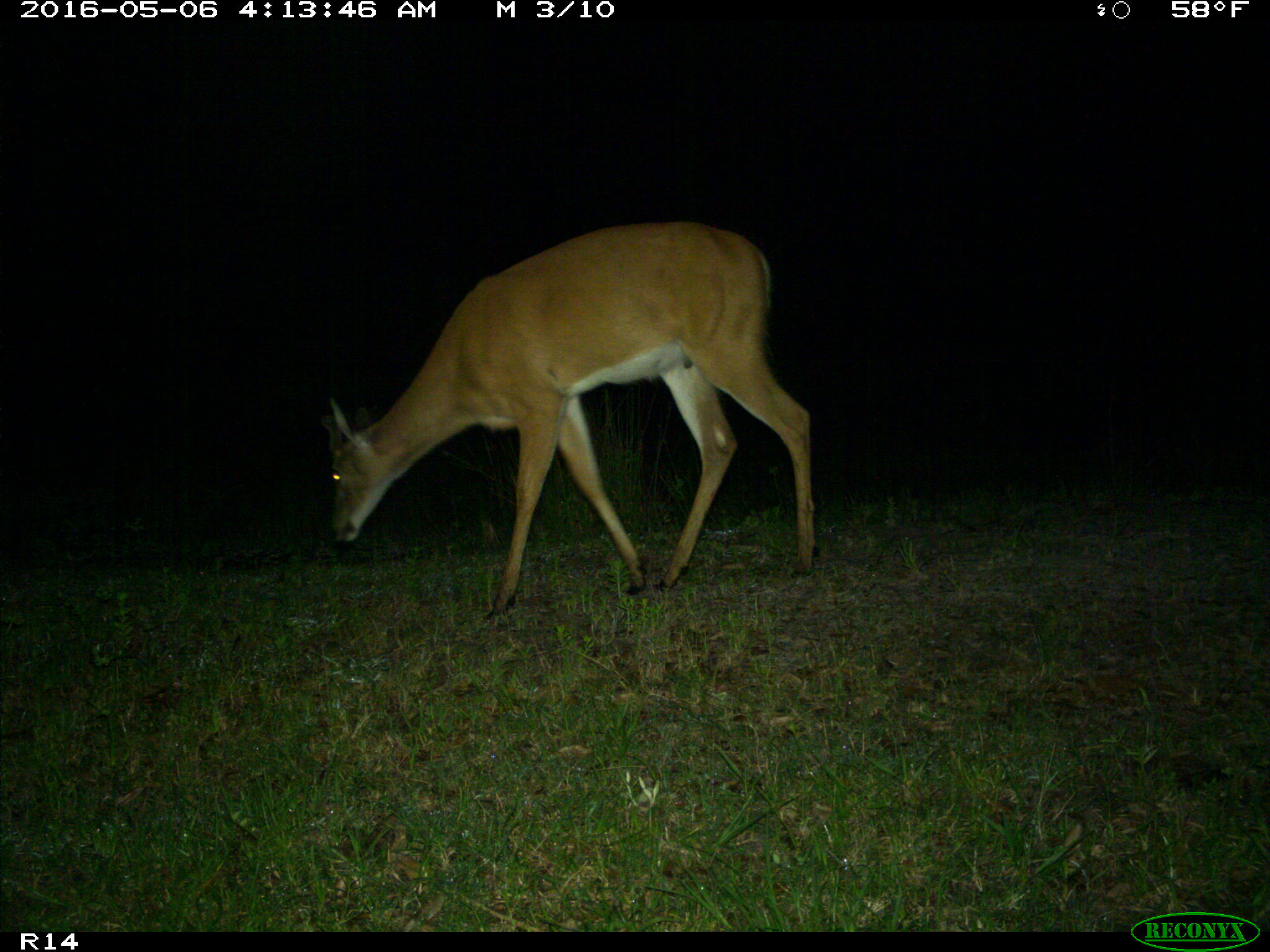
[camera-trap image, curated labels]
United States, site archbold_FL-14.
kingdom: Animalia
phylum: Chordata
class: Mammalia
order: Artiodactyla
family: Cervidae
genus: Odocoileus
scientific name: Odocoileus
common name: deer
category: unidentified deer